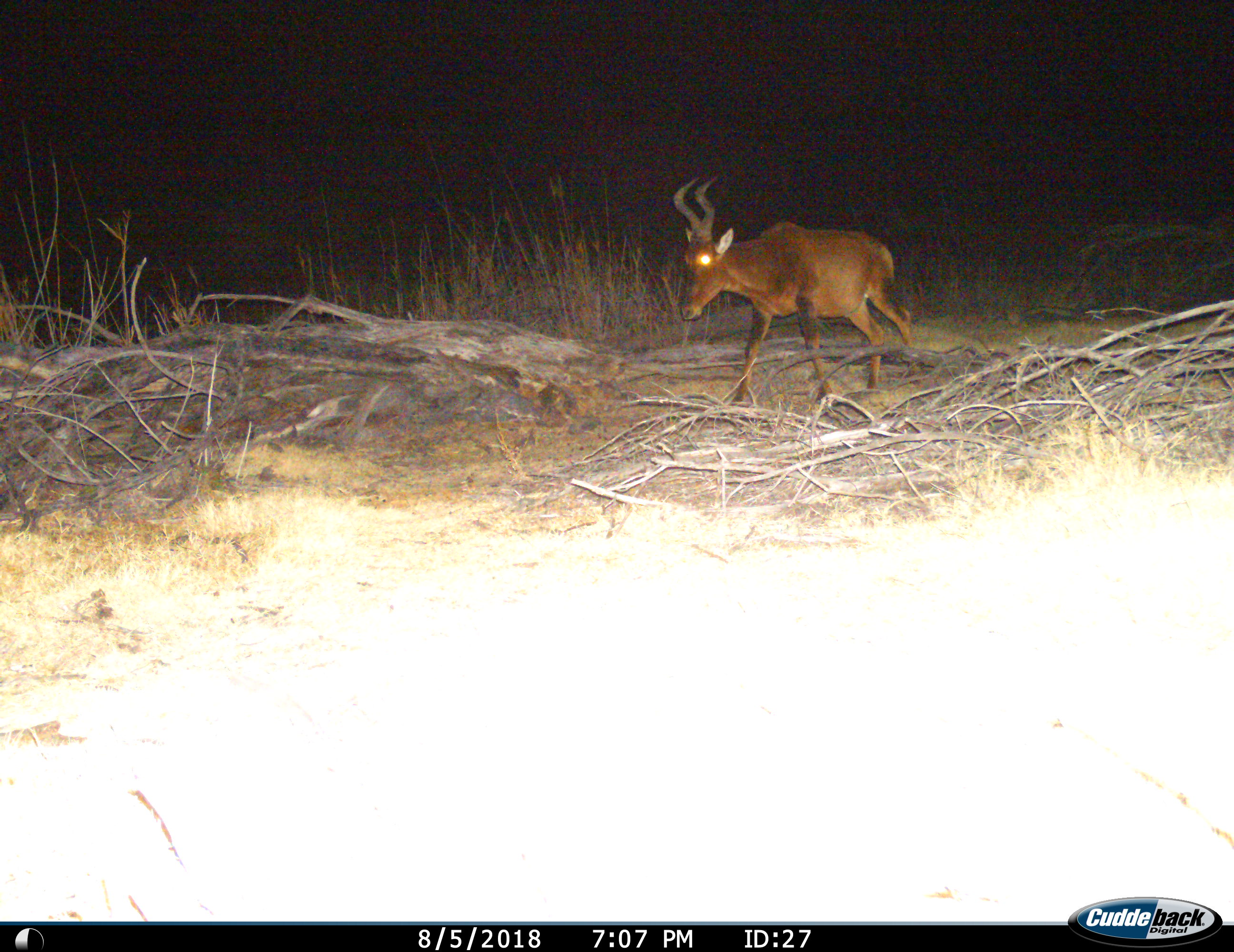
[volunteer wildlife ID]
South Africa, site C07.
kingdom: Animalia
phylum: Chordata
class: Mammalia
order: Artiodactyla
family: Bovidae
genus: Alcelaphus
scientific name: Alcelaphus buselaphus caama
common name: red hartebeest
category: hartebeestred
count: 1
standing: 0%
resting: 0%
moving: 100%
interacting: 0%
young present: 0%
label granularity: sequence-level